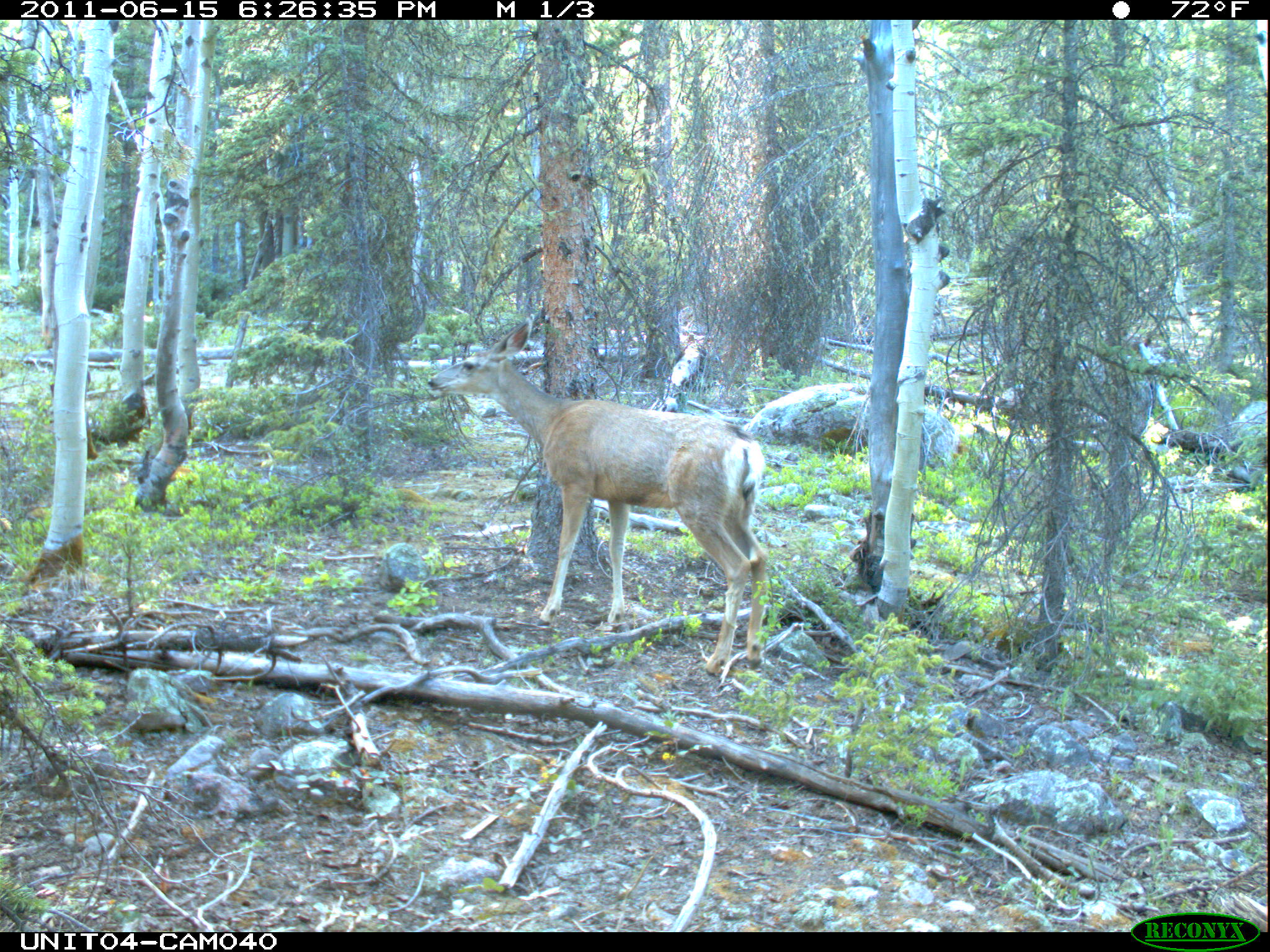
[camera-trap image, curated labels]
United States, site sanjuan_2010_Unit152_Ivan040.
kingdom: Animalia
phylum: Chordata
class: Mammalia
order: Artiodactyla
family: Cervidae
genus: Odocoileus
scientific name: Odocoileus hemionus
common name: mule deer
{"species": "Odocoileus hemionus (mule deer)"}